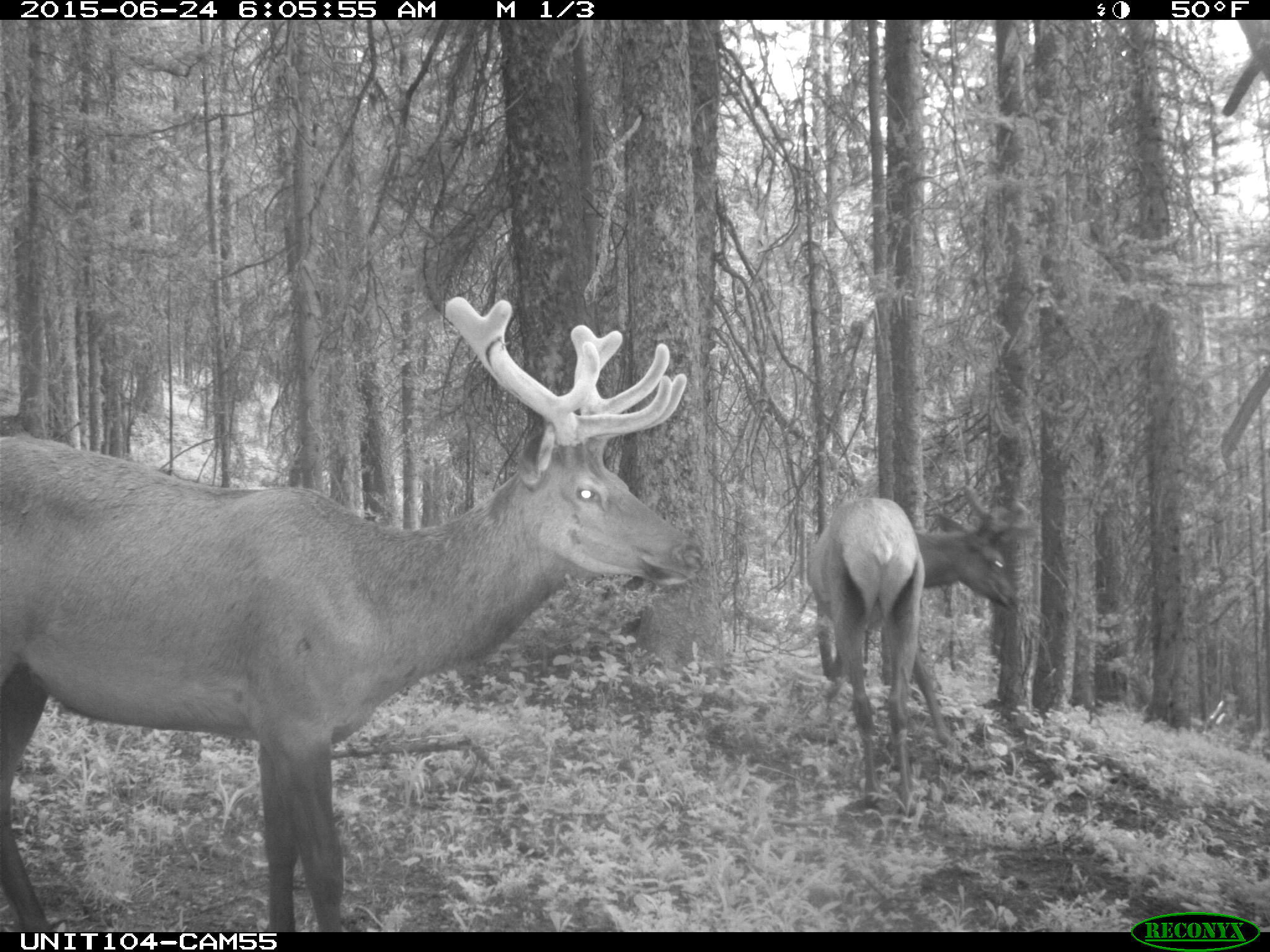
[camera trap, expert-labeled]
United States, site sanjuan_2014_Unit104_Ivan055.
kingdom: Animalia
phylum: Chordata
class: Mammalia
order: Artiodactyla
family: Cervidae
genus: Cervus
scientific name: Cervus elaphus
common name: red deer